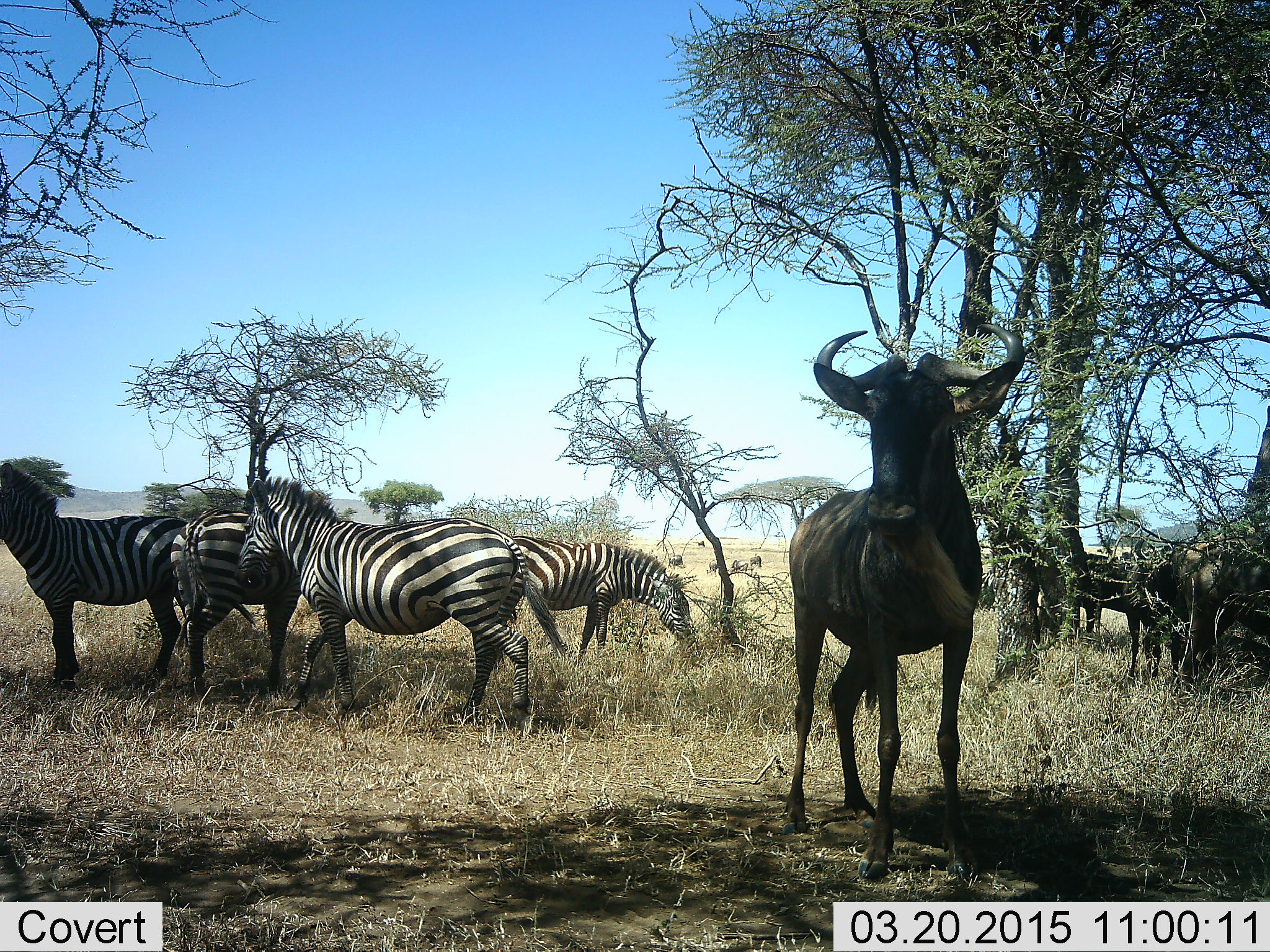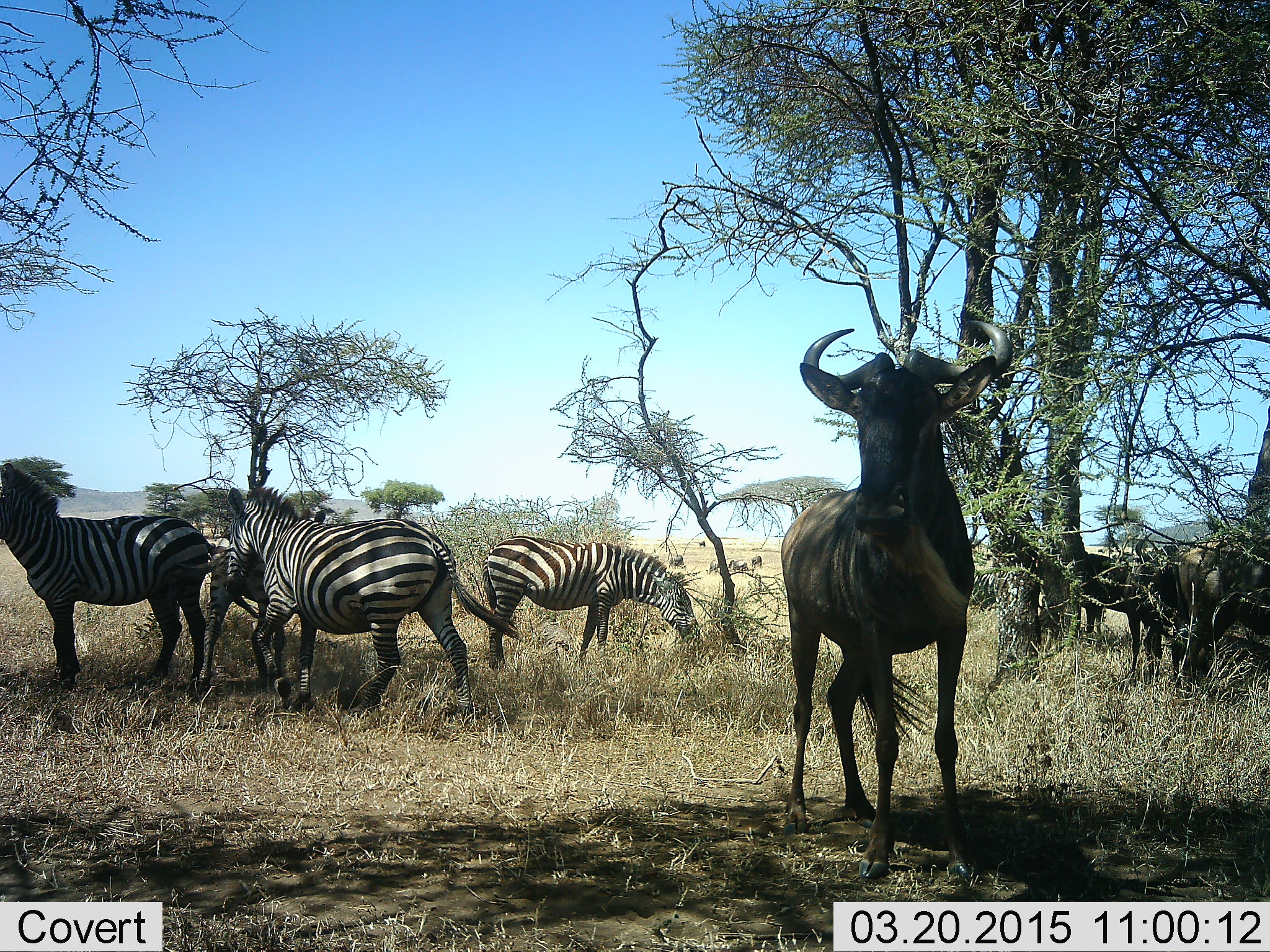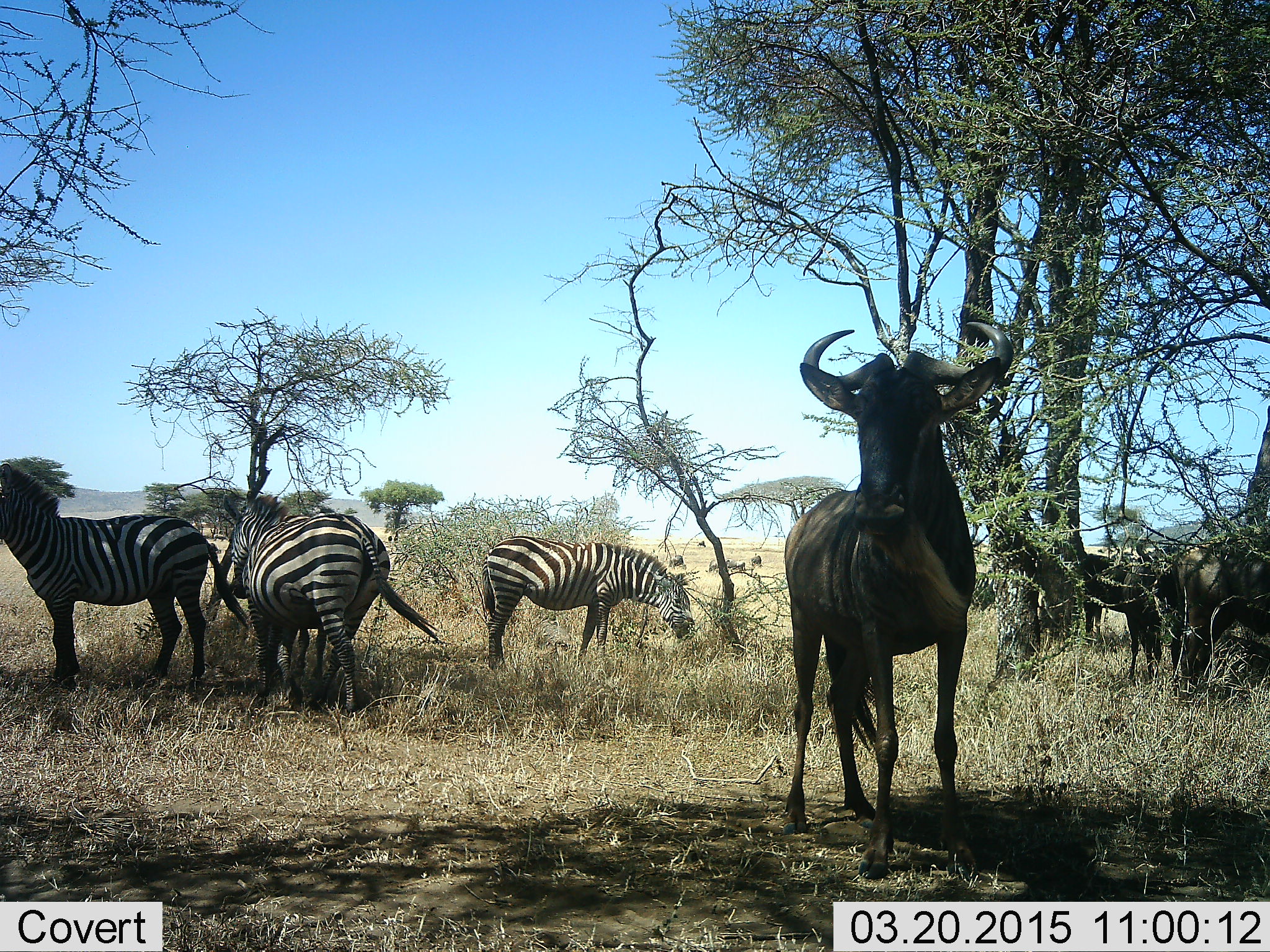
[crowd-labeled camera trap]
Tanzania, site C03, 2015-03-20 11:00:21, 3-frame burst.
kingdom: Animalia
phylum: Chordata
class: Mammalia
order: Artiodactyla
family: Bovidae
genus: Connochaetes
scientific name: Connochaetes taurinus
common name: blue wildebeest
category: wildebeest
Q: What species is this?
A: Wildebeest (blue wildebeest) (Connochaetes taurinus).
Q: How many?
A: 7.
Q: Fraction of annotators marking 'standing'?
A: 100%.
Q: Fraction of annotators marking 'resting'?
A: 0%.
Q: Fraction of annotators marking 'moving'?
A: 10%.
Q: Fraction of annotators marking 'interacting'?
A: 0%.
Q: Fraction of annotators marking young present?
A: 0%.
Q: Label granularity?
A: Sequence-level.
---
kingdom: Animalia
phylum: Chordata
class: Mammalia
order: Perissodactyla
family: Equidae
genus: Equus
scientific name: Equus quagga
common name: plains zebra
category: zebra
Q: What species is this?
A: Zebra (plains zebra) (Equus quagga).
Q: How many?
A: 4.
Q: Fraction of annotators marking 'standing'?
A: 82%.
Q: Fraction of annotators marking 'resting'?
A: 9%.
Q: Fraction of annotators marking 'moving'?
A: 82%.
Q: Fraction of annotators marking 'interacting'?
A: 9%.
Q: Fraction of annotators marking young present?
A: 9%.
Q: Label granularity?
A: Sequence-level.